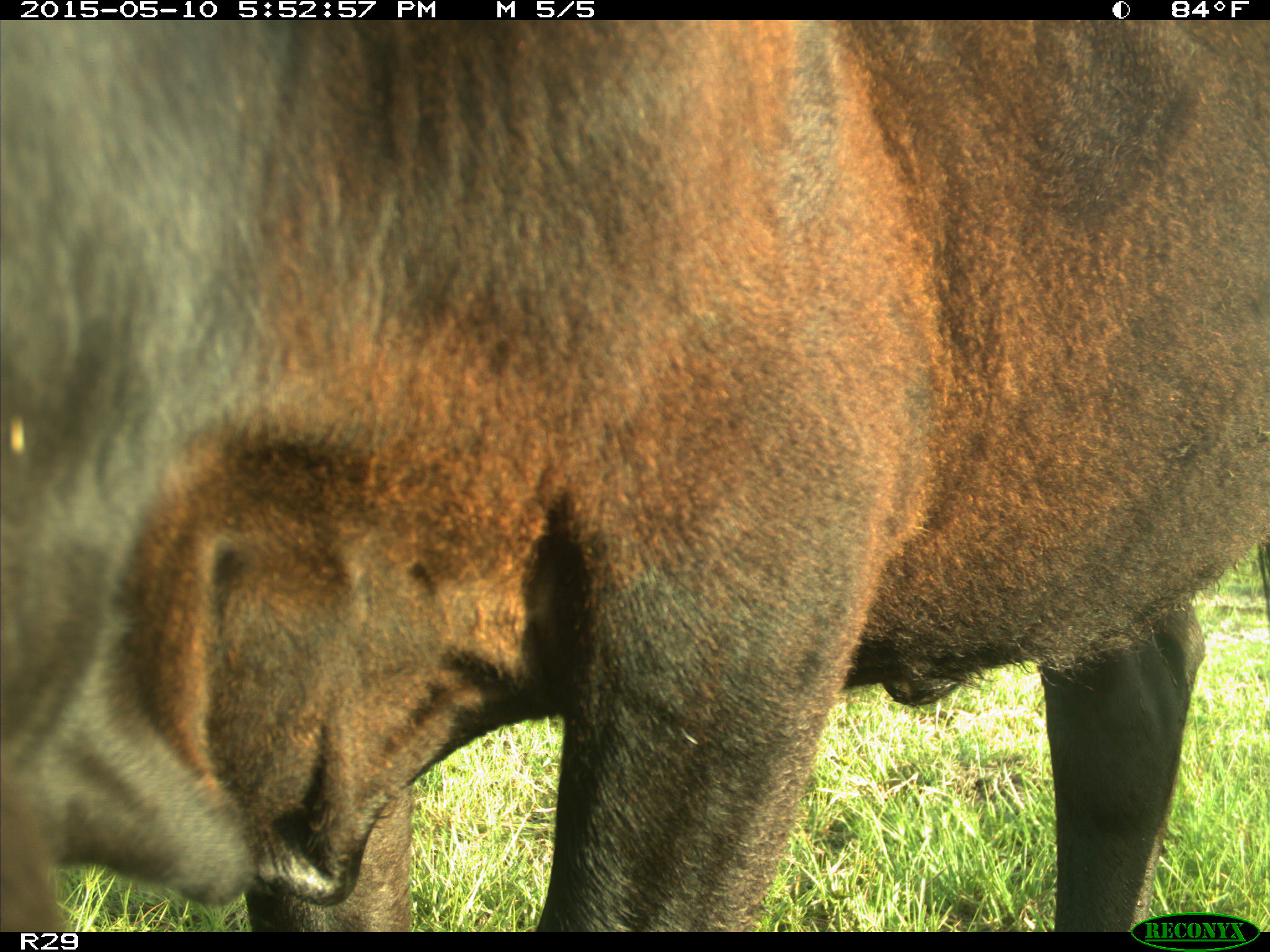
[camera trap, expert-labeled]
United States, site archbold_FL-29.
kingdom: Animalia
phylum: Chordata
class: Mammalia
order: Artiodactyla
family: Bovidae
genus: Bos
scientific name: Bos taurus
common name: domestic cow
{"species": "Bos taurus (domestic cow)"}